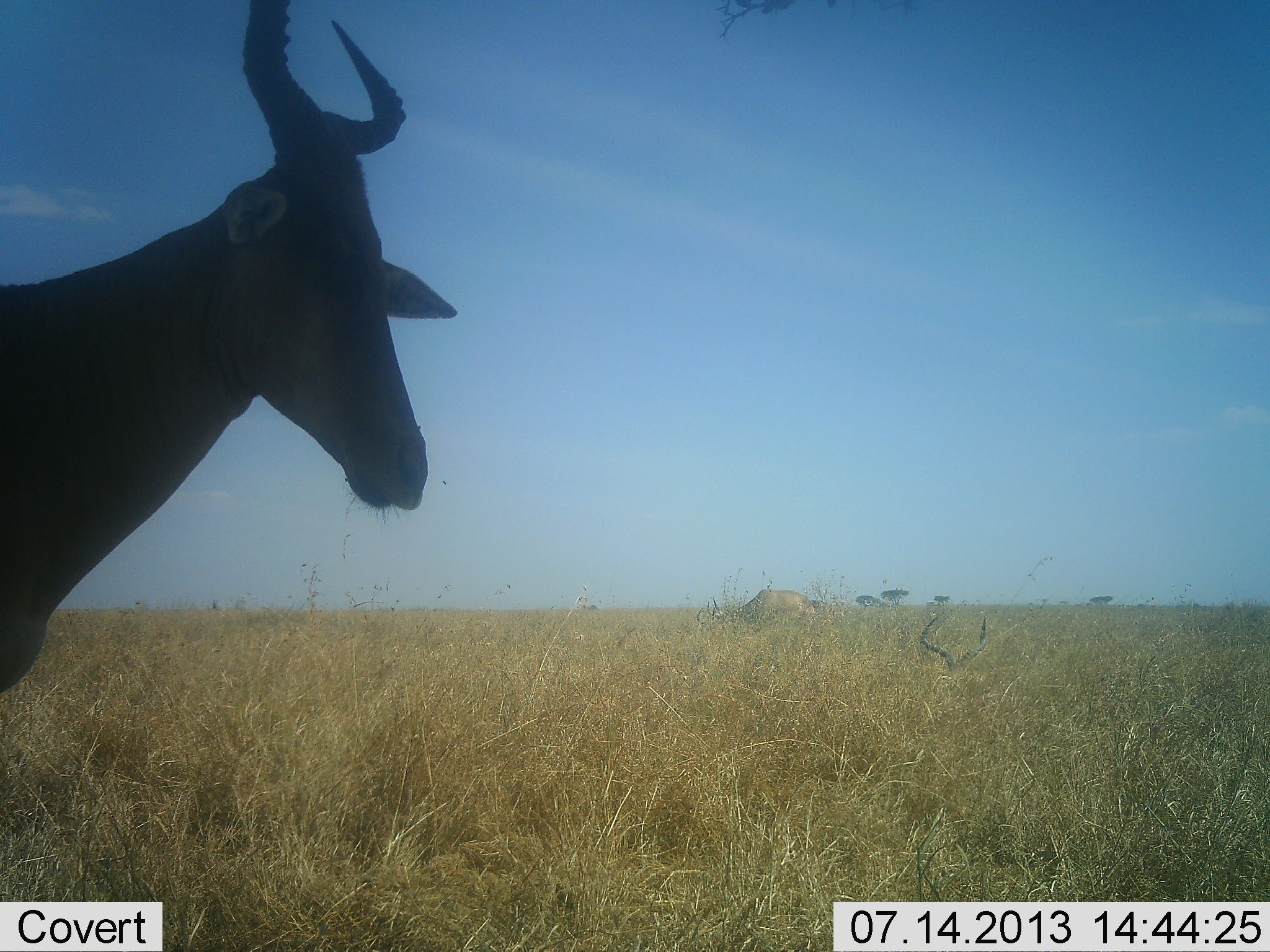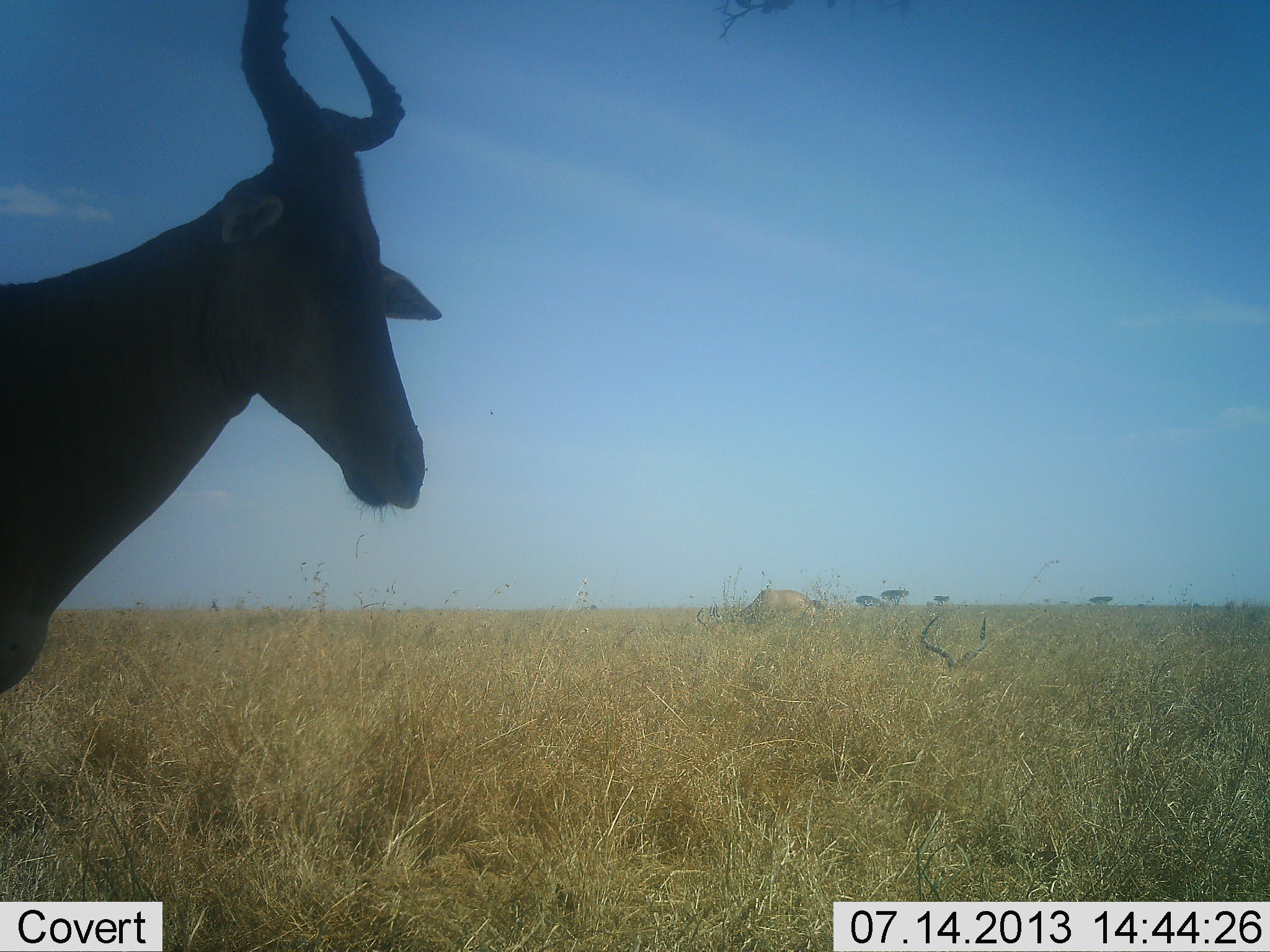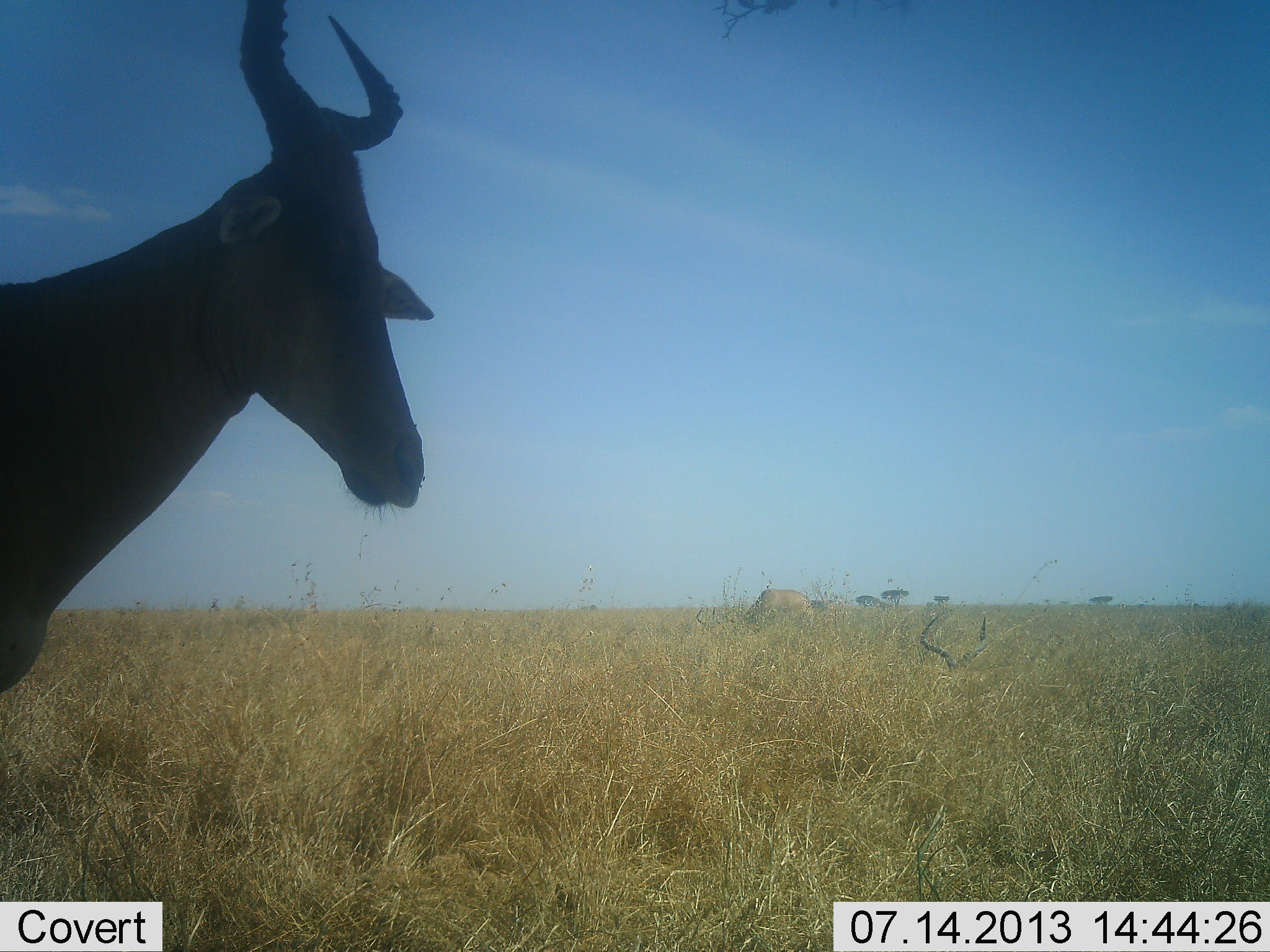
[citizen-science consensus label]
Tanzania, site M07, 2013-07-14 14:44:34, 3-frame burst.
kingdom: Animalia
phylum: Chordata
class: Mammalia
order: Artiodactyla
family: Bovidae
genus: Alcelaphus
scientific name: Alcelaphus buselaphus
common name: hartebeest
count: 1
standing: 100%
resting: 10%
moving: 0%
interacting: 0%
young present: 0%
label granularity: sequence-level